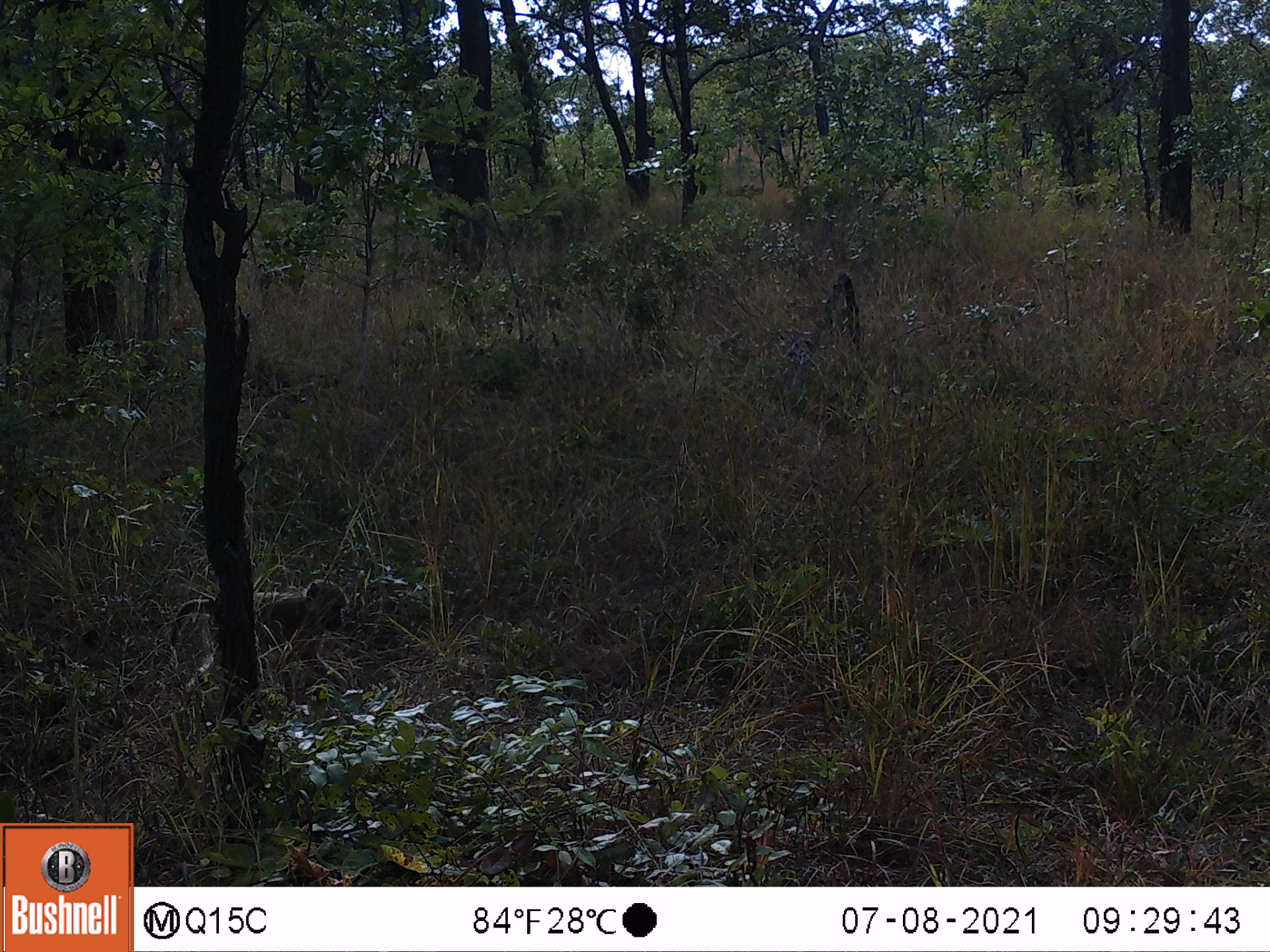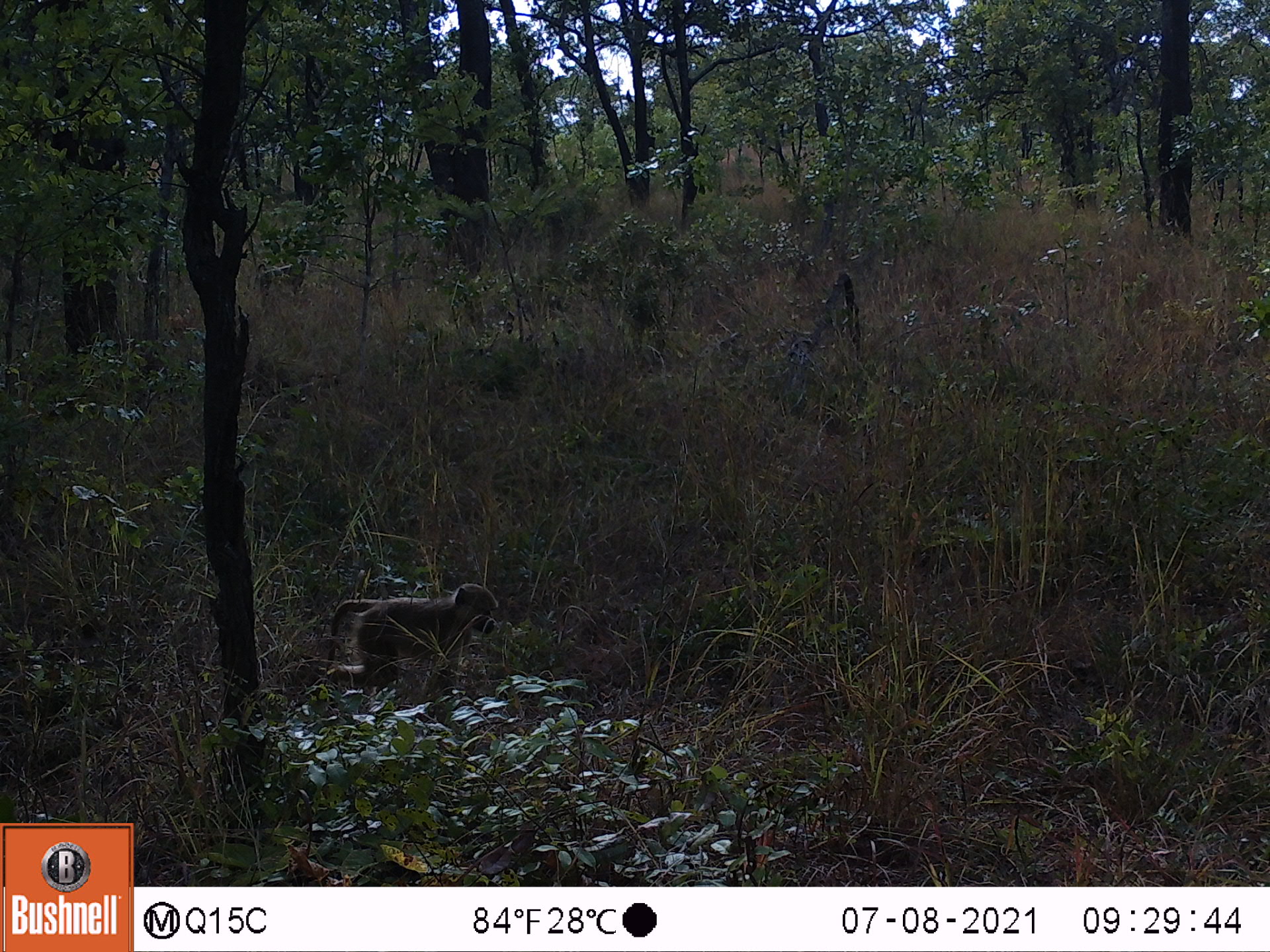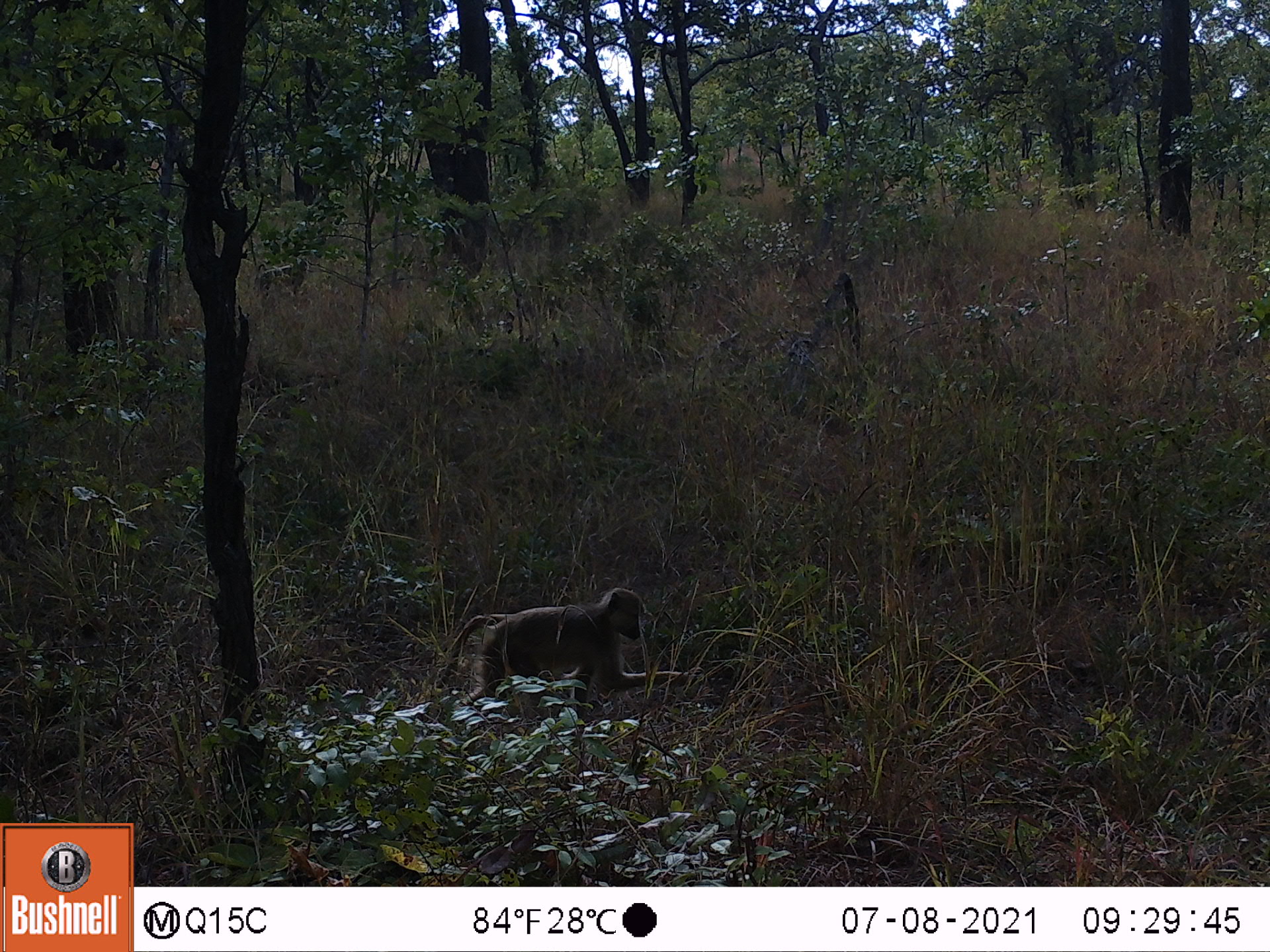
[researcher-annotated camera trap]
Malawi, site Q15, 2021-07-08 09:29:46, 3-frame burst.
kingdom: Animalia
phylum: Chordata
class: Mammalia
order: Primates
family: Cercopithecidae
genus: Papio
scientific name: Papio cynocephalus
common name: yellow baboon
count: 1